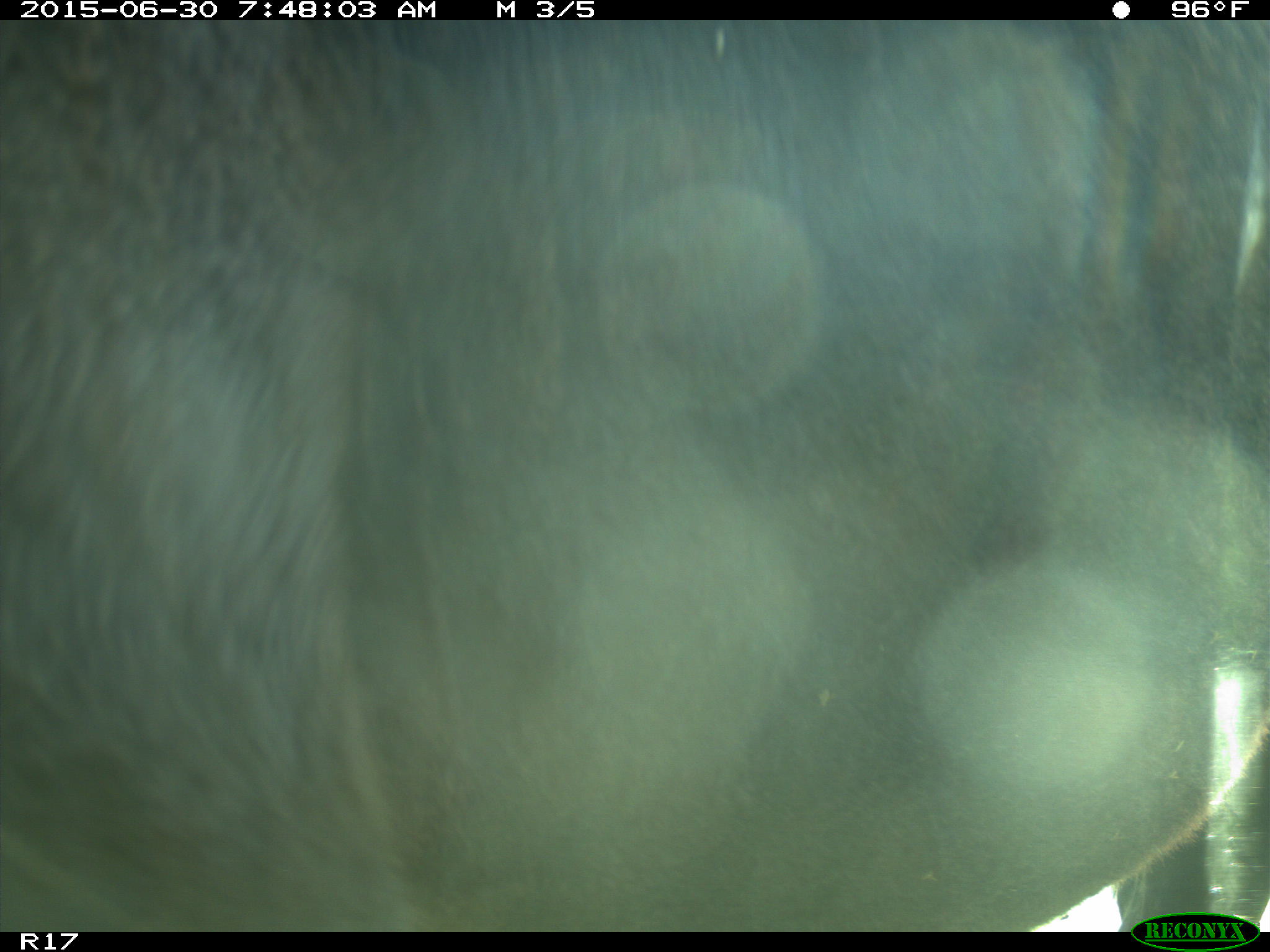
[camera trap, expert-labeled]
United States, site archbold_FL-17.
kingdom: Animalia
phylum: Chordata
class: Mammalia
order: Artiodactyla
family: Bovidae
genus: Bos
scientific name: Bos taurus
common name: domestic cow